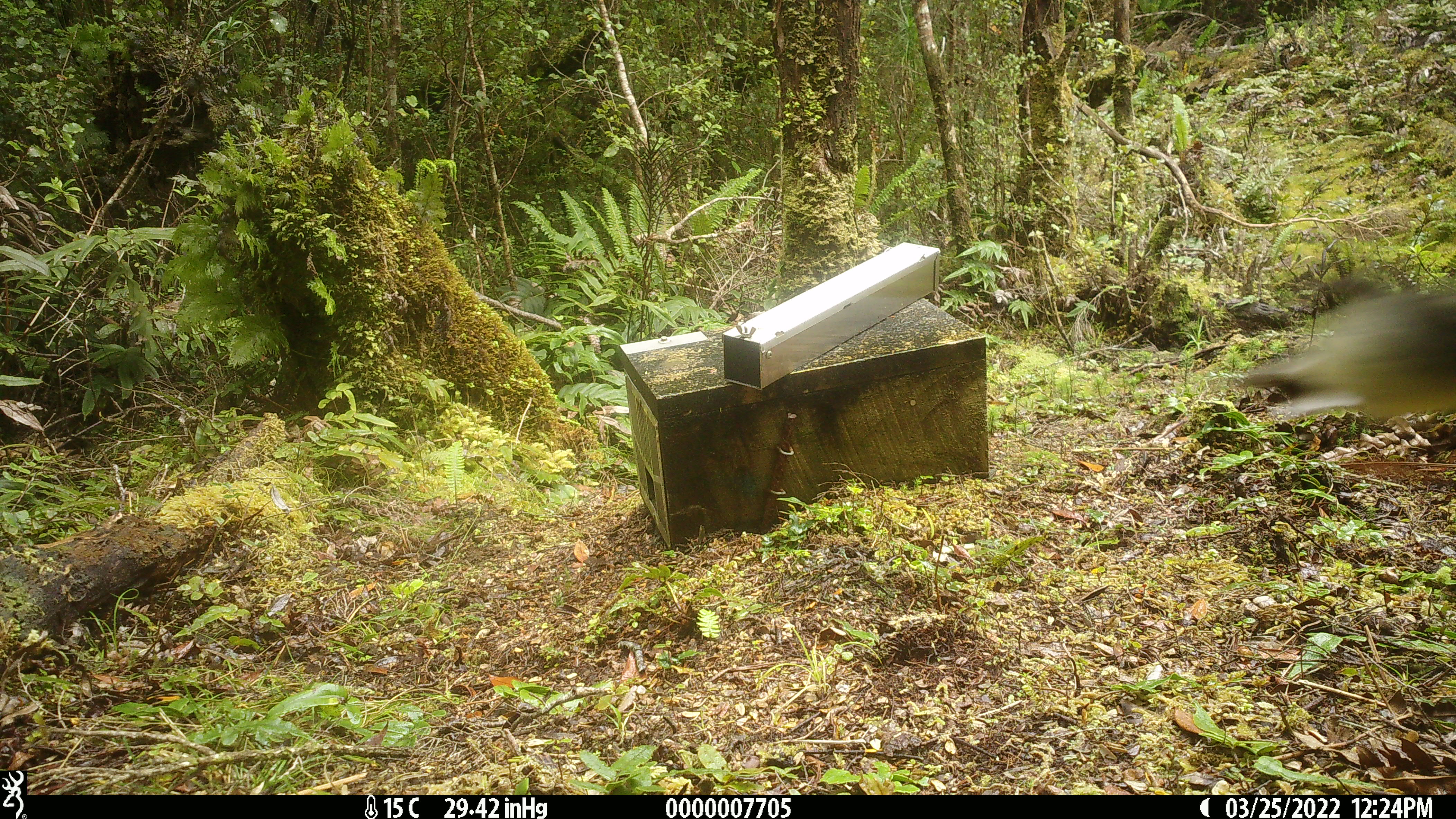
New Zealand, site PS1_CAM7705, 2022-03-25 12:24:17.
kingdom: Animalia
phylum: Chordata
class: Aves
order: Passeriformes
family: Petroicidae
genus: Petroica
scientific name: Petroica macrocephala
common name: tomtit